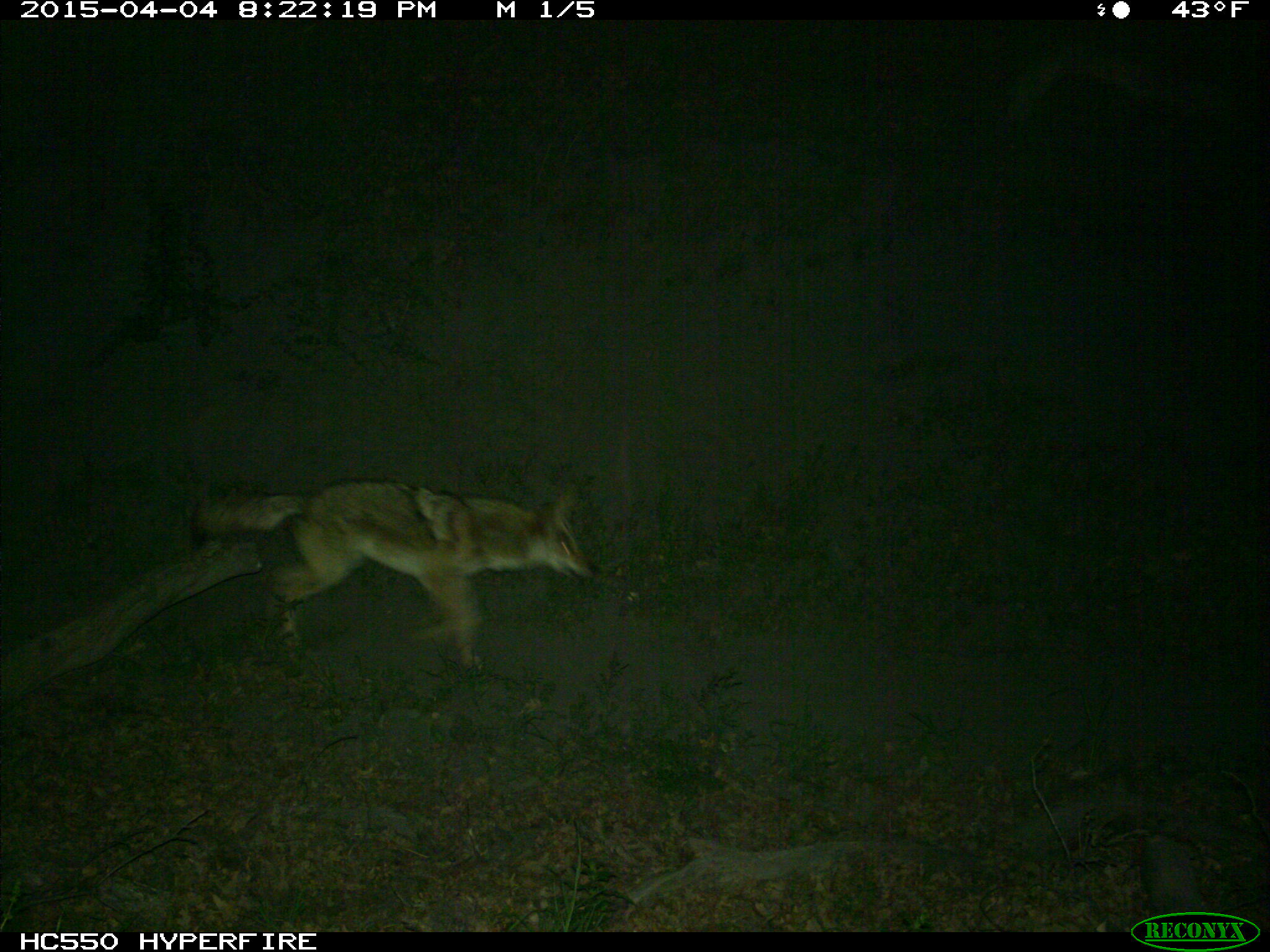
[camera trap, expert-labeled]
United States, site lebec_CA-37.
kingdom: Animalia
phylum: Chordata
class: Mammalia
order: Carnivora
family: Canidae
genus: Canis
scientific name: Canis latrans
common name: coyote